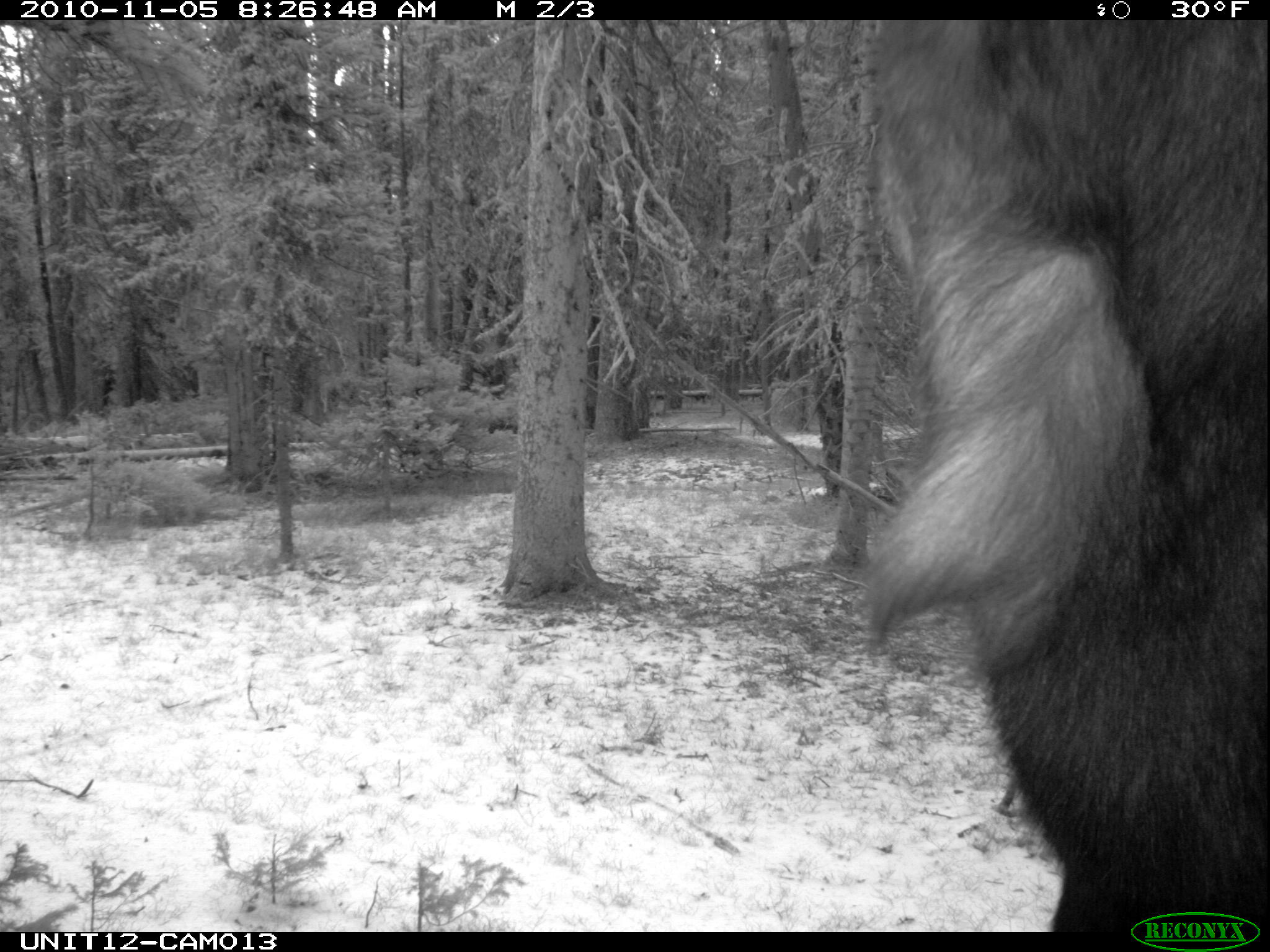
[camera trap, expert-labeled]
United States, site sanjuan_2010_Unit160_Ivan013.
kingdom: Animalia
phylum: Chordata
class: Mammalia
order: Artiodactyla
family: Cervidae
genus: Alces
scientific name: Alces alces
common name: moose